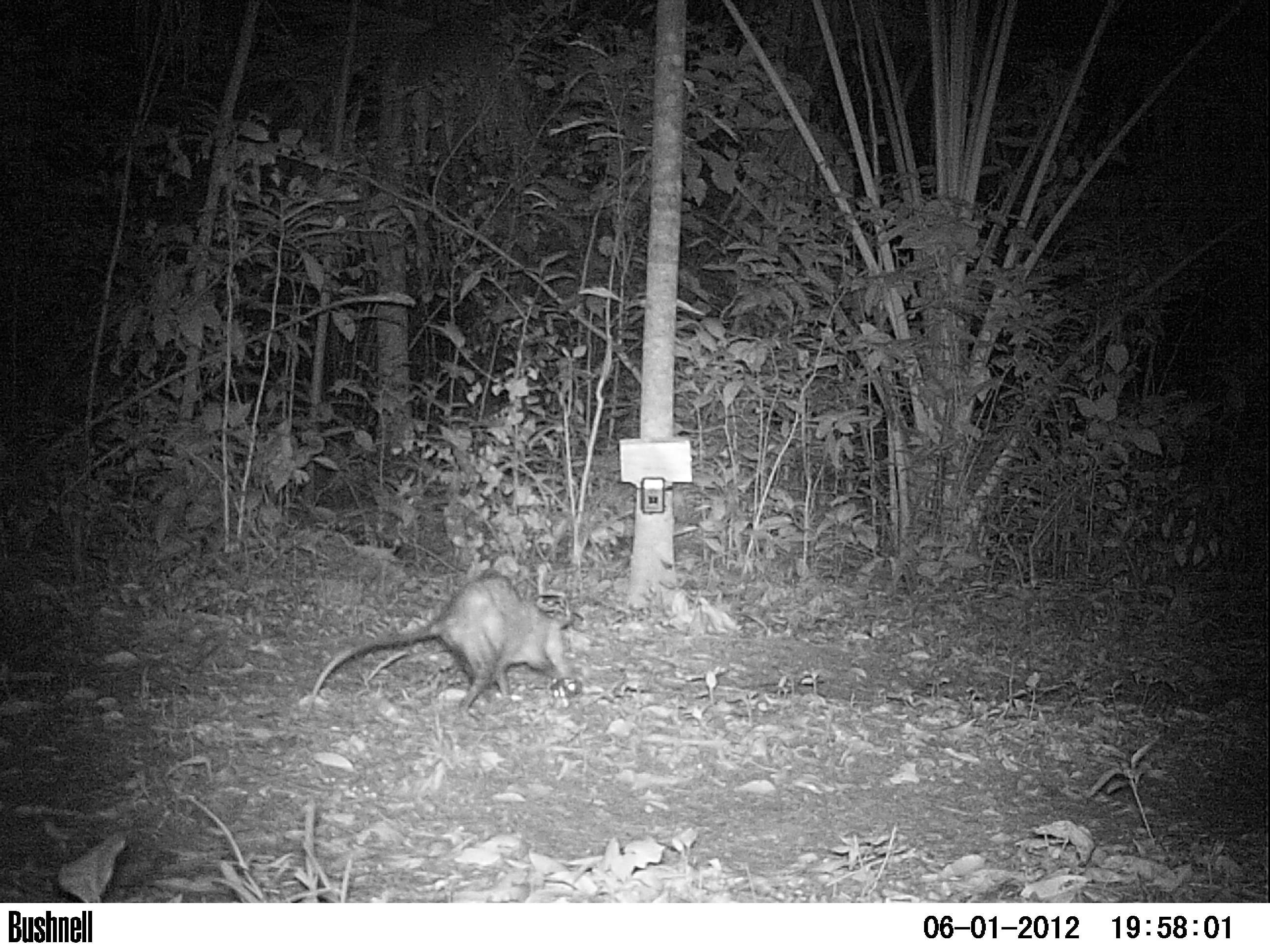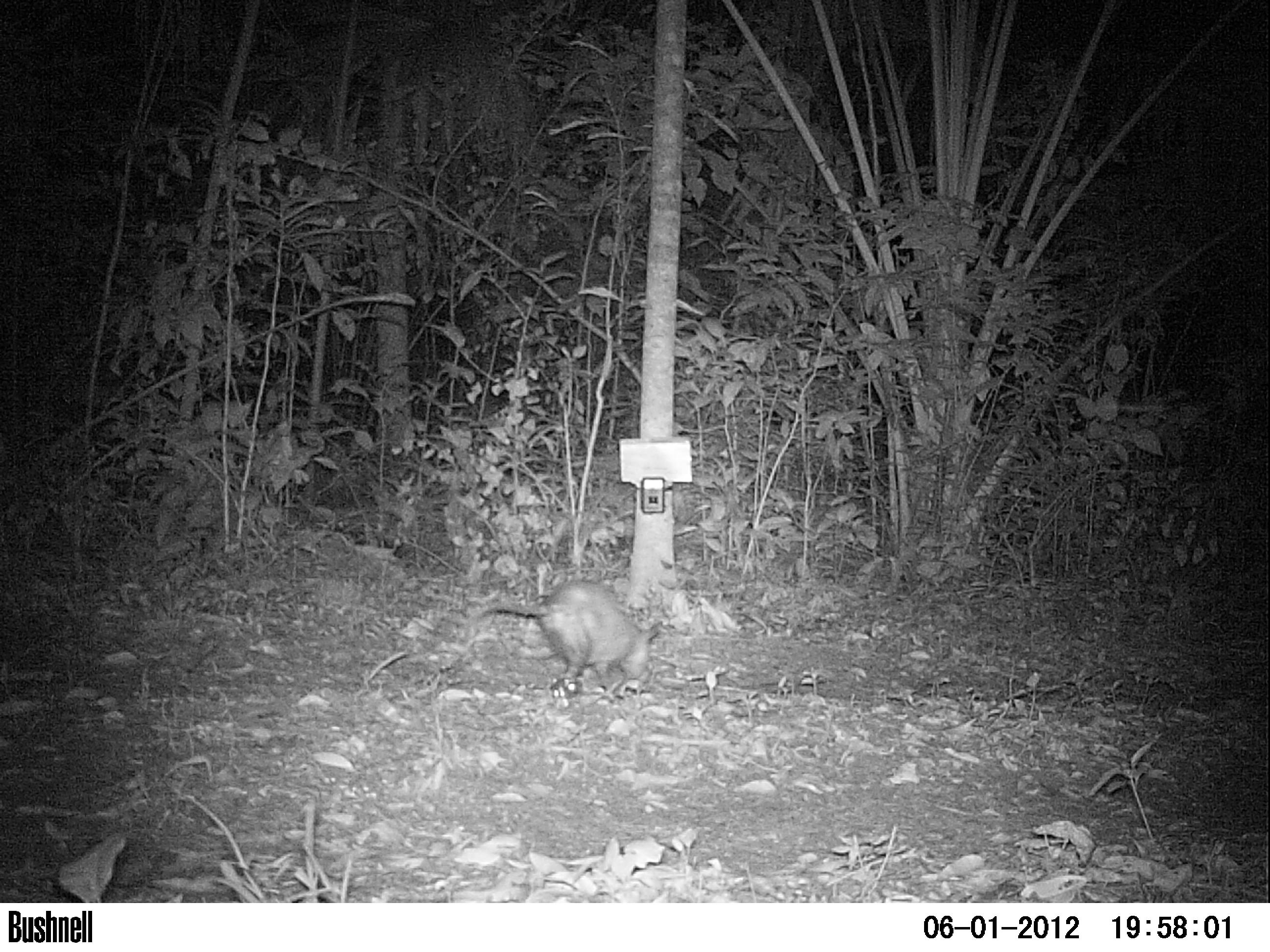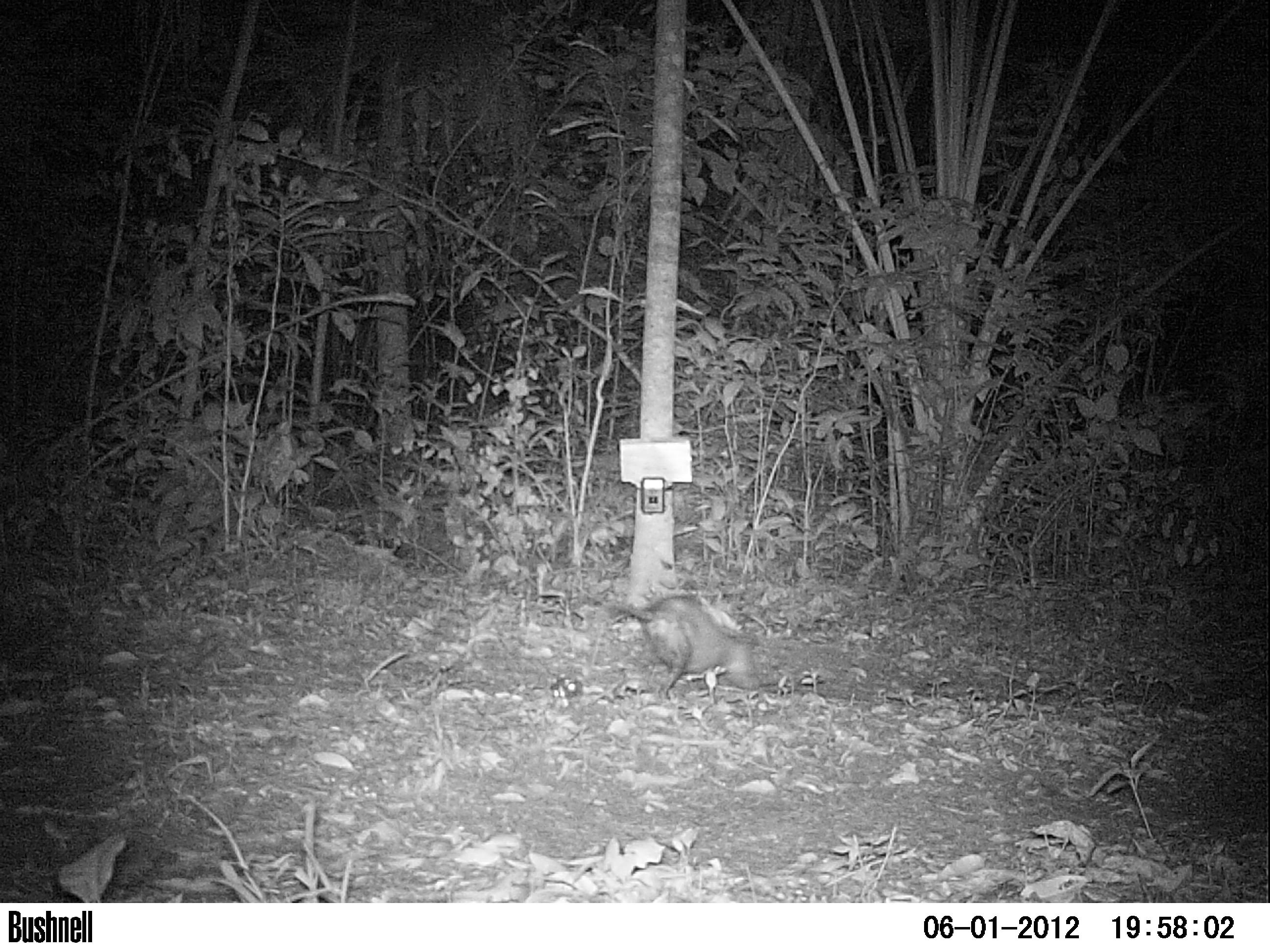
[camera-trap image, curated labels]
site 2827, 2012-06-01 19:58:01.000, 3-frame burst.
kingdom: Animalia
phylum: Chordata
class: Mammalia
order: Didelphimorphia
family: Didelphidae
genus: Didelphis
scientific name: Didelphis virginiana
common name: virginia opossum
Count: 1.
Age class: adult.